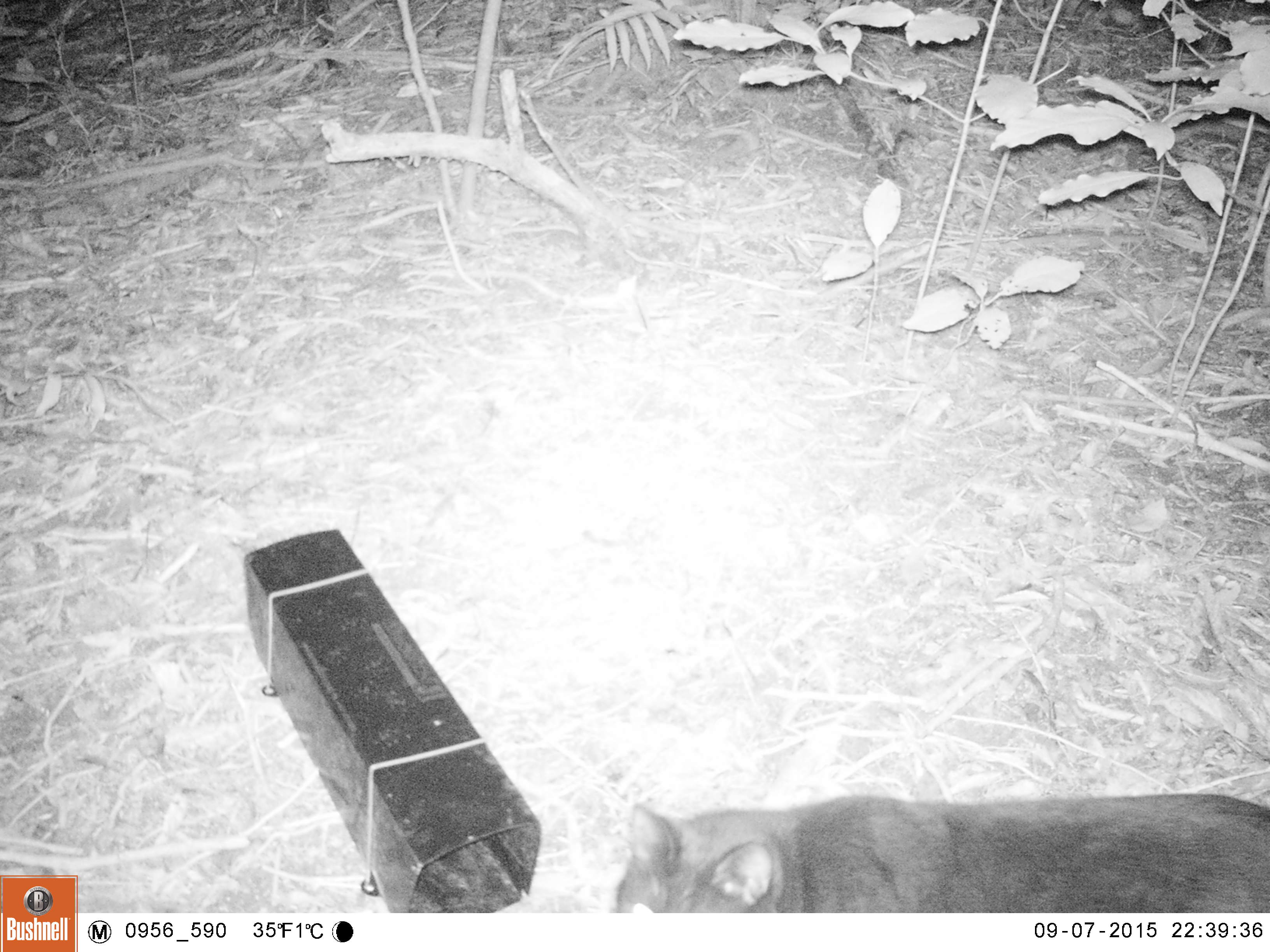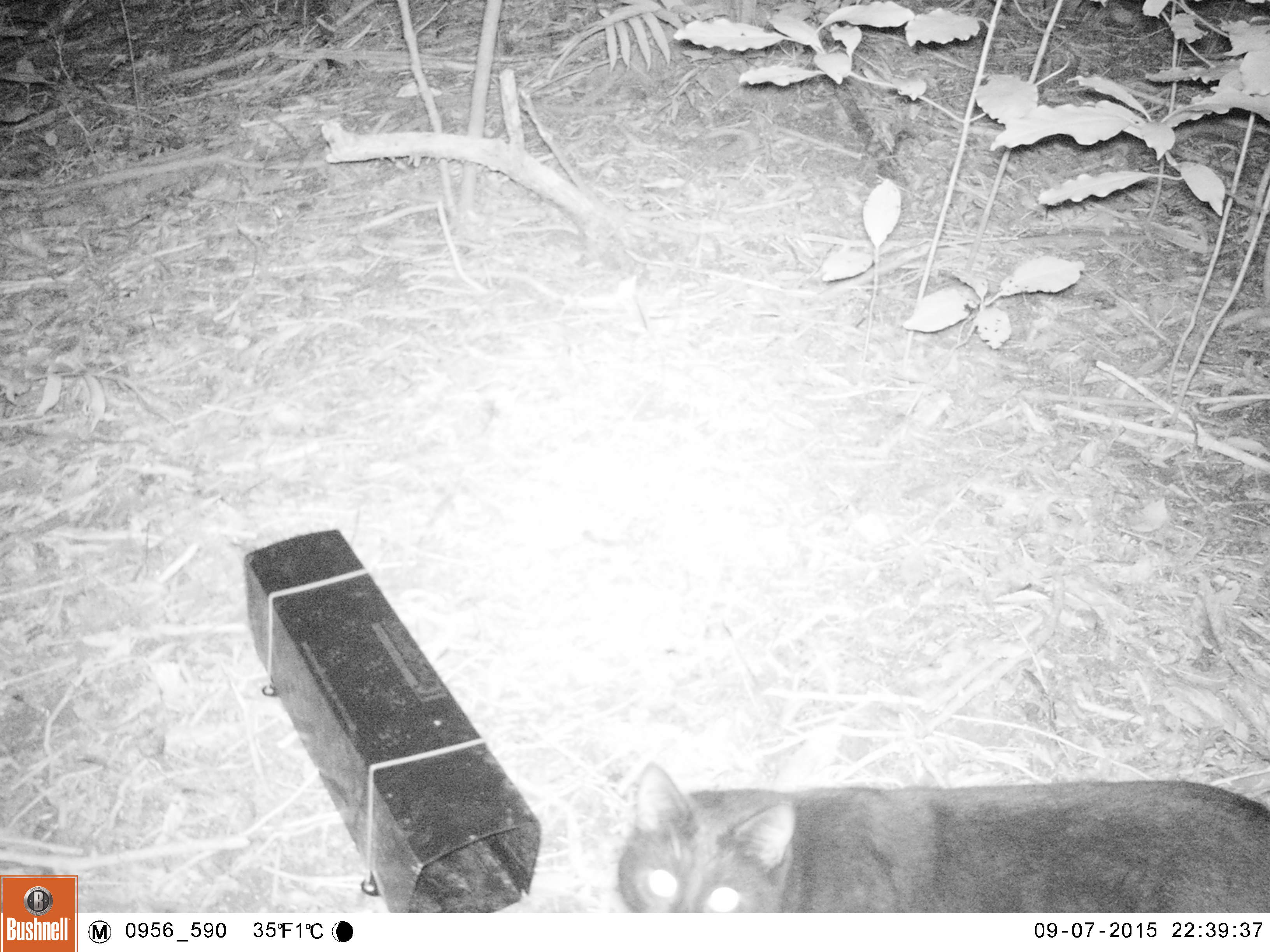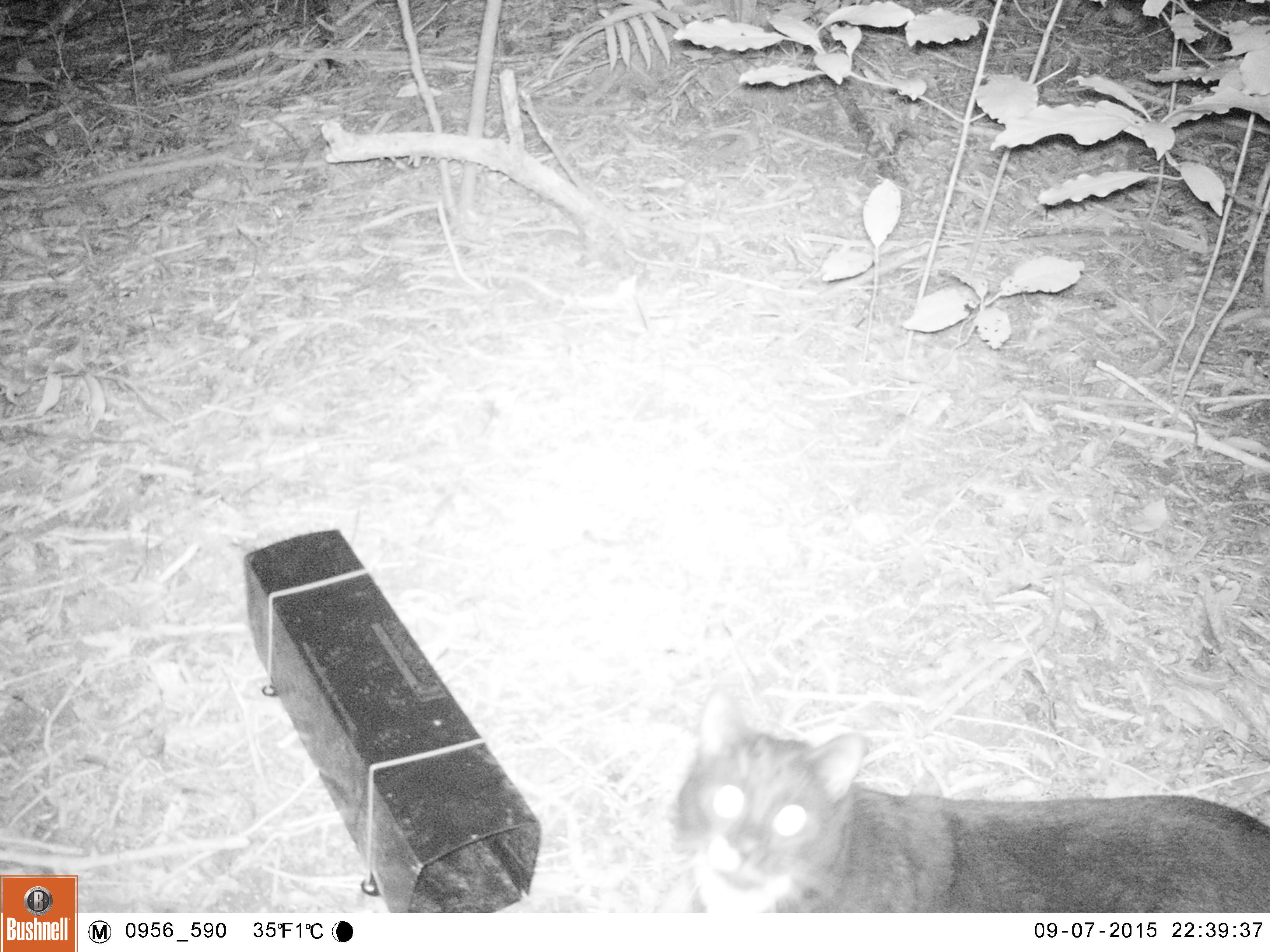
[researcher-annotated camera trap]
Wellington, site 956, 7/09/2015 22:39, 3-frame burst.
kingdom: Animalia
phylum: Chordata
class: Mammalia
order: Carnivora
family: Felidae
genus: Felis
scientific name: Felis catus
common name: cat